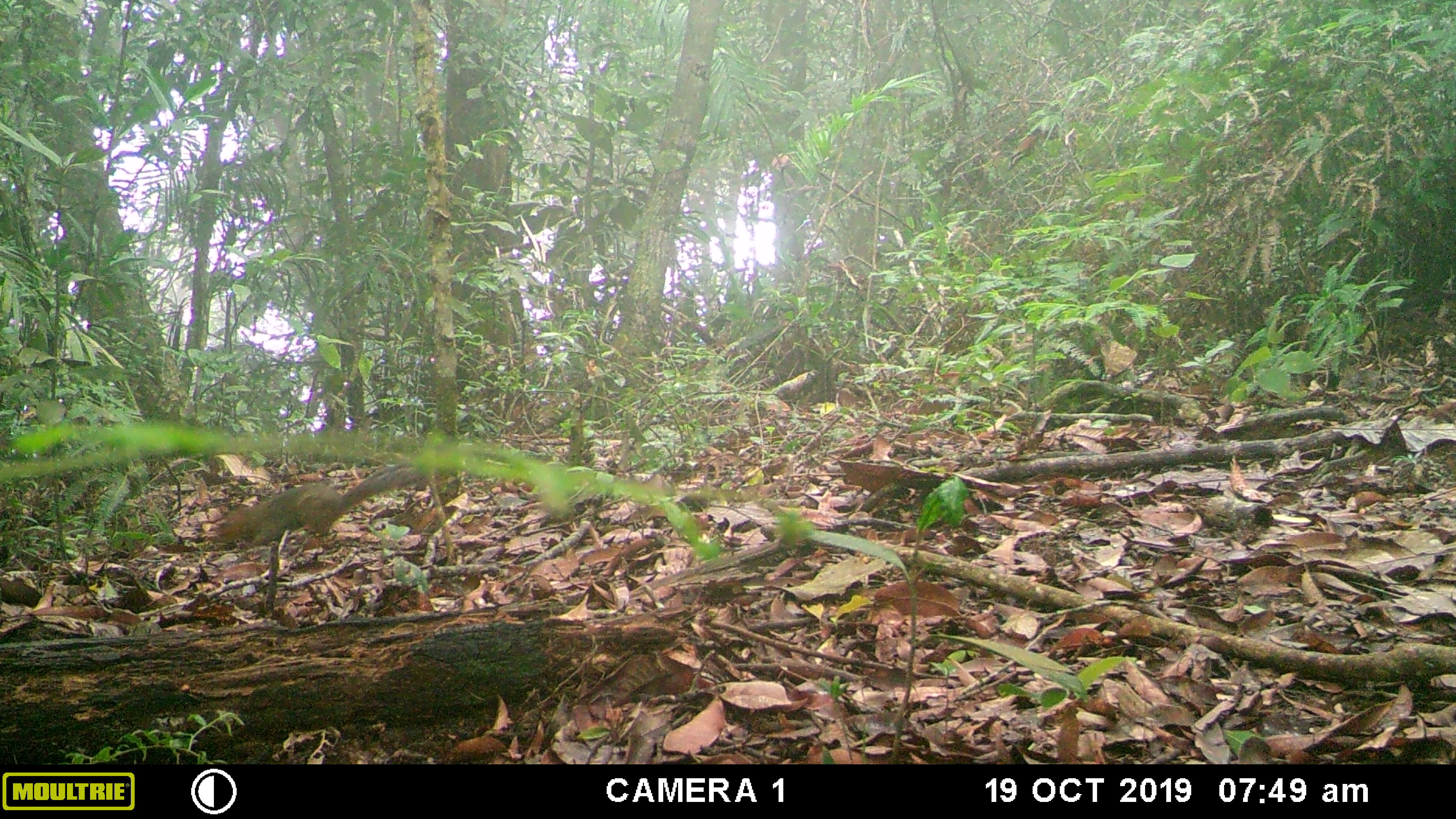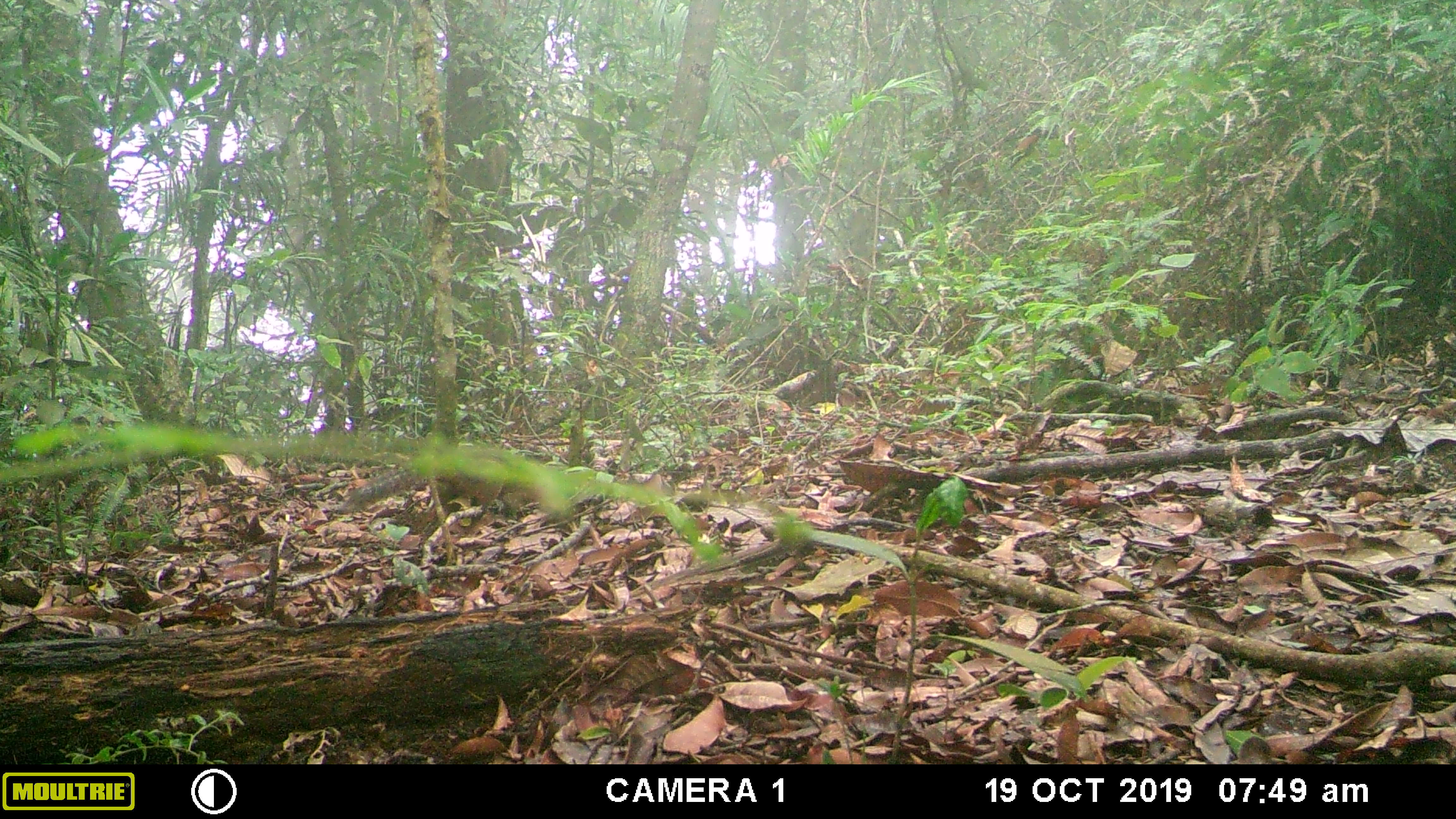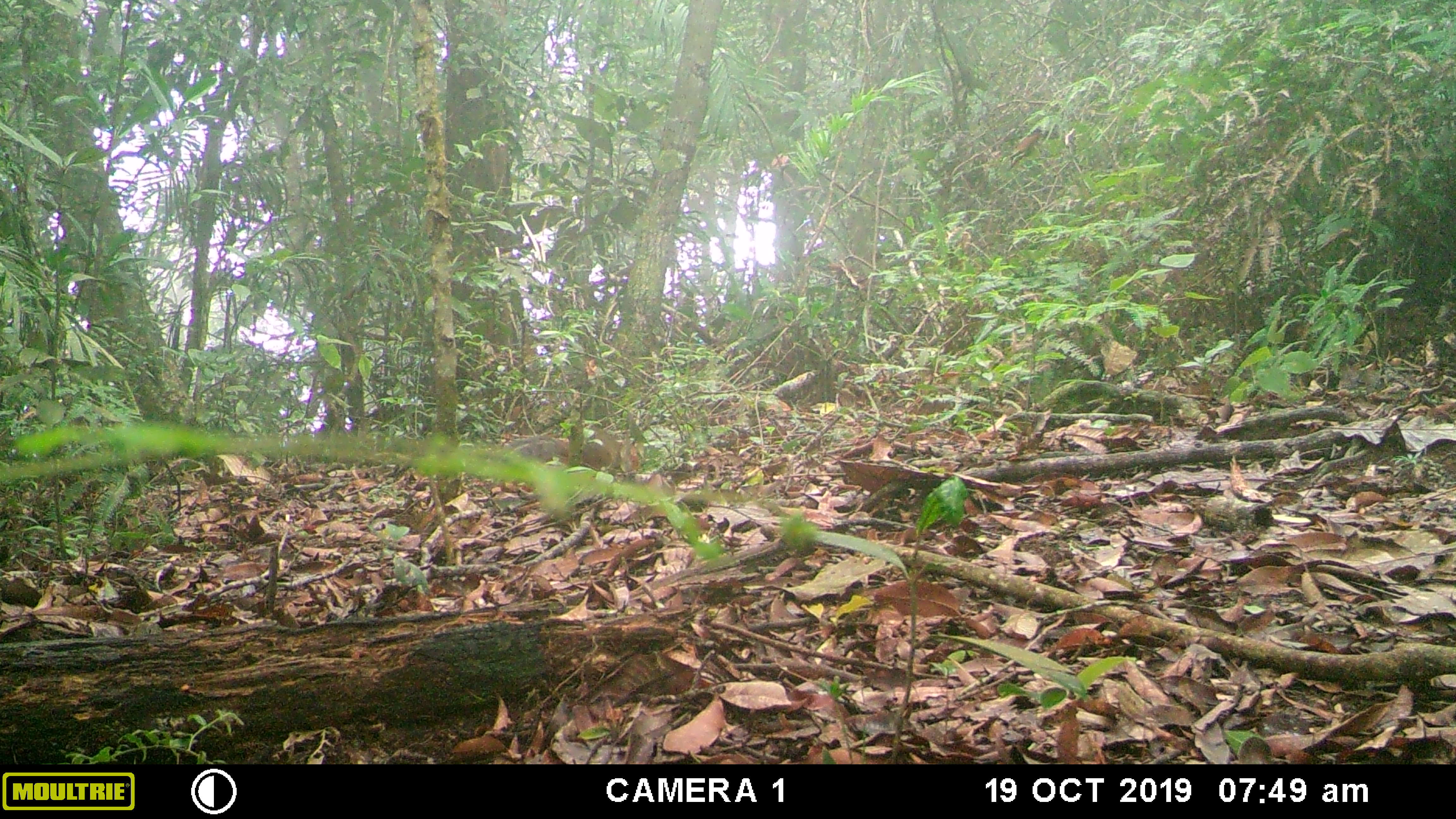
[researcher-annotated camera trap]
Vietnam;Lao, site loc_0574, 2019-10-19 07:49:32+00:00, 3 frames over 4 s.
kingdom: Animalia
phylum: Chordata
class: Mammalia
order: Rodentia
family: Sciuridae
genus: Dremomys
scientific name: Dremomys rufigenis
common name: red-cheeked squirrel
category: red cheeked squirrel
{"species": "red cheeked squirrel (red-cheeked squirrel) (Dremomys rufigenis)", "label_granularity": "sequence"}